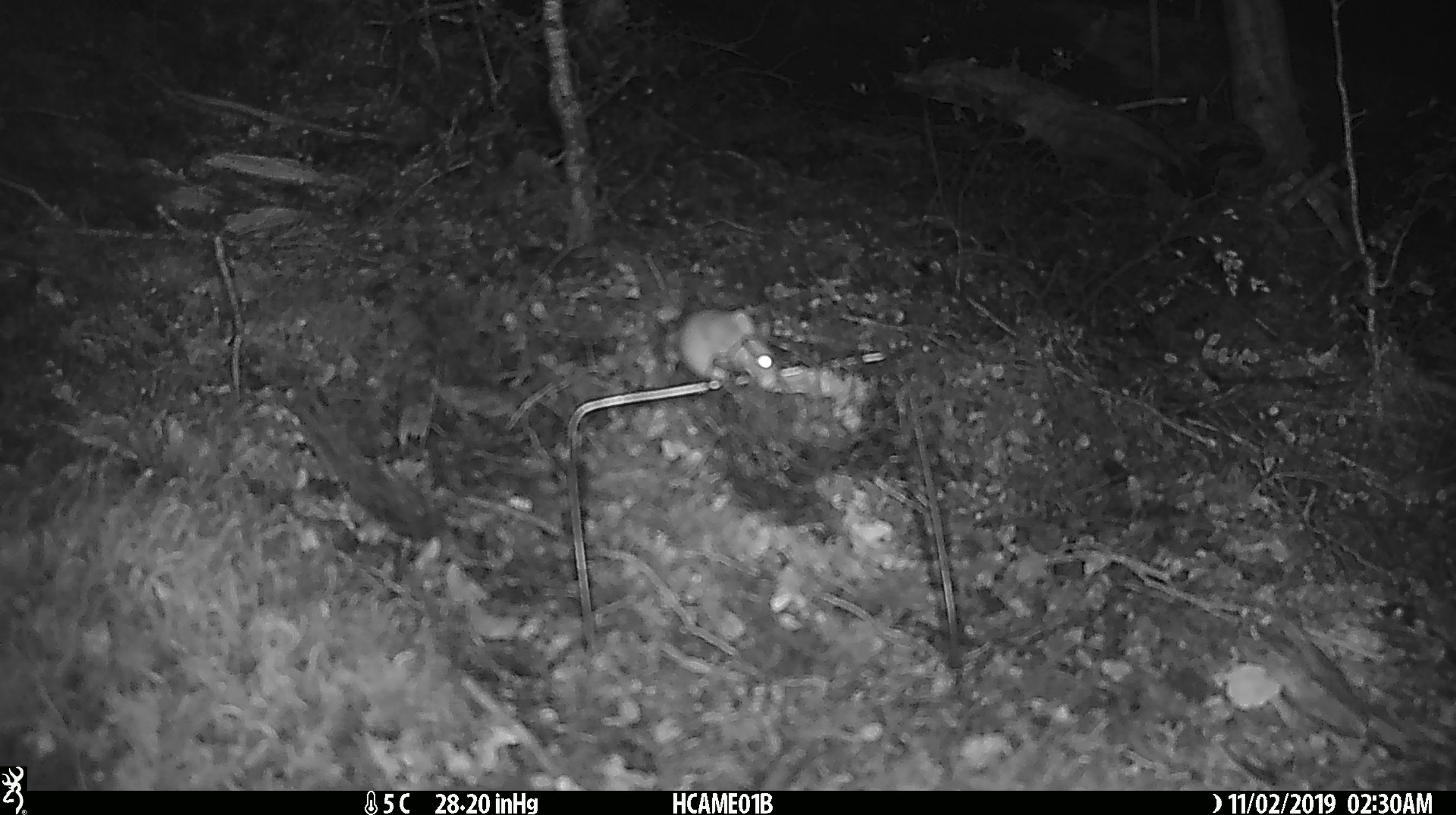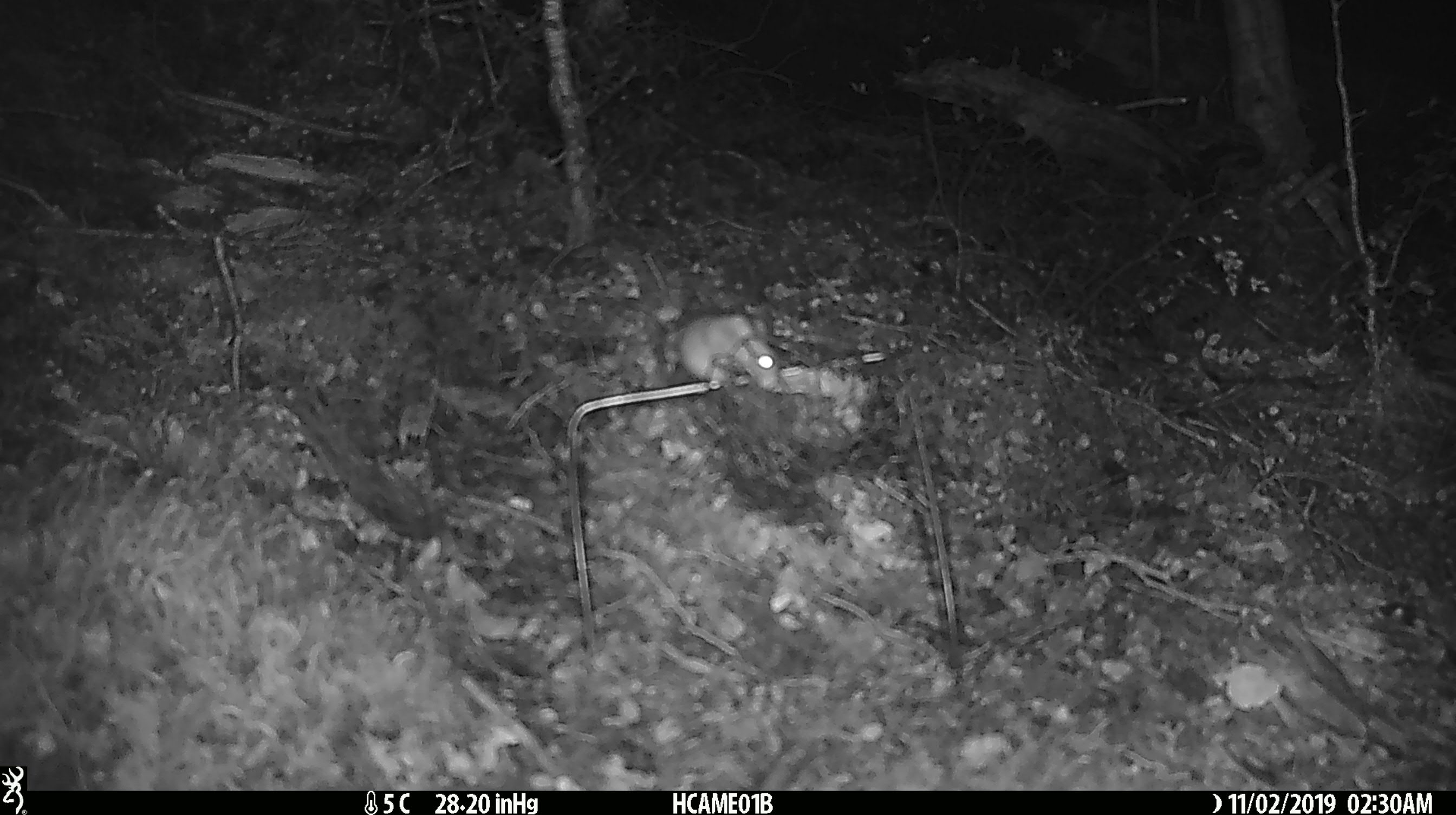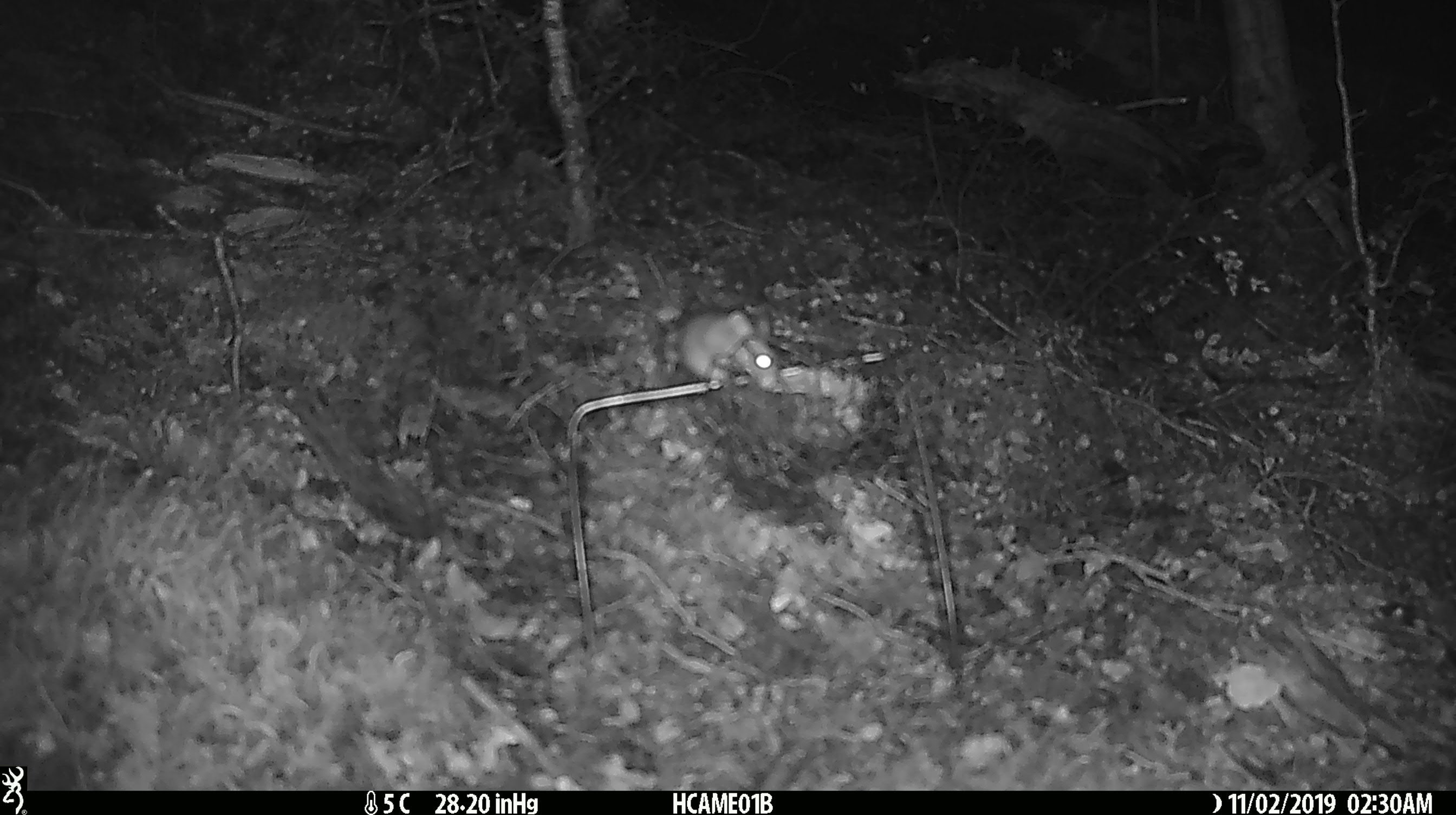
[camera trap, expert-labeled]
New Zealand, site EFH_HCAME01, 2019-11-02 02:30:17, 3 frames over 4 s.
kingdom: Animalia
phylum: Chordata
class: Mammalia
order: Rodentia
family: Muridae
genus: Mus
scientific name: Mus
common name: mouse